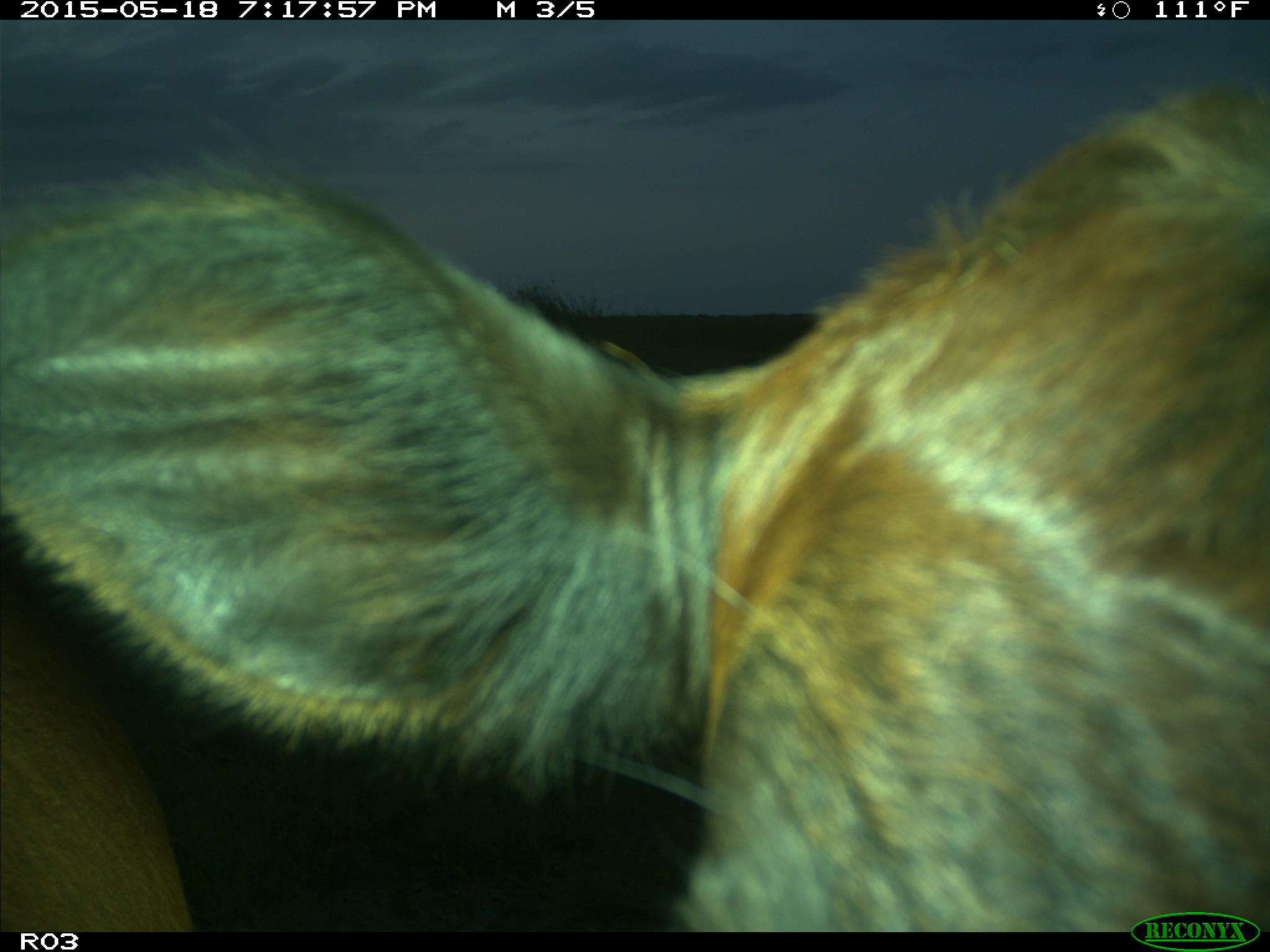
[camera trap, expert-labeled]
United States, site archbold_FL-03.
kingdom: Animalia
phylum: Chordata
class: Mammalia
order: Artiodactyla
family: Bovidae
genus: Bos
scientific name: Bos taurus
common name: domestic cow